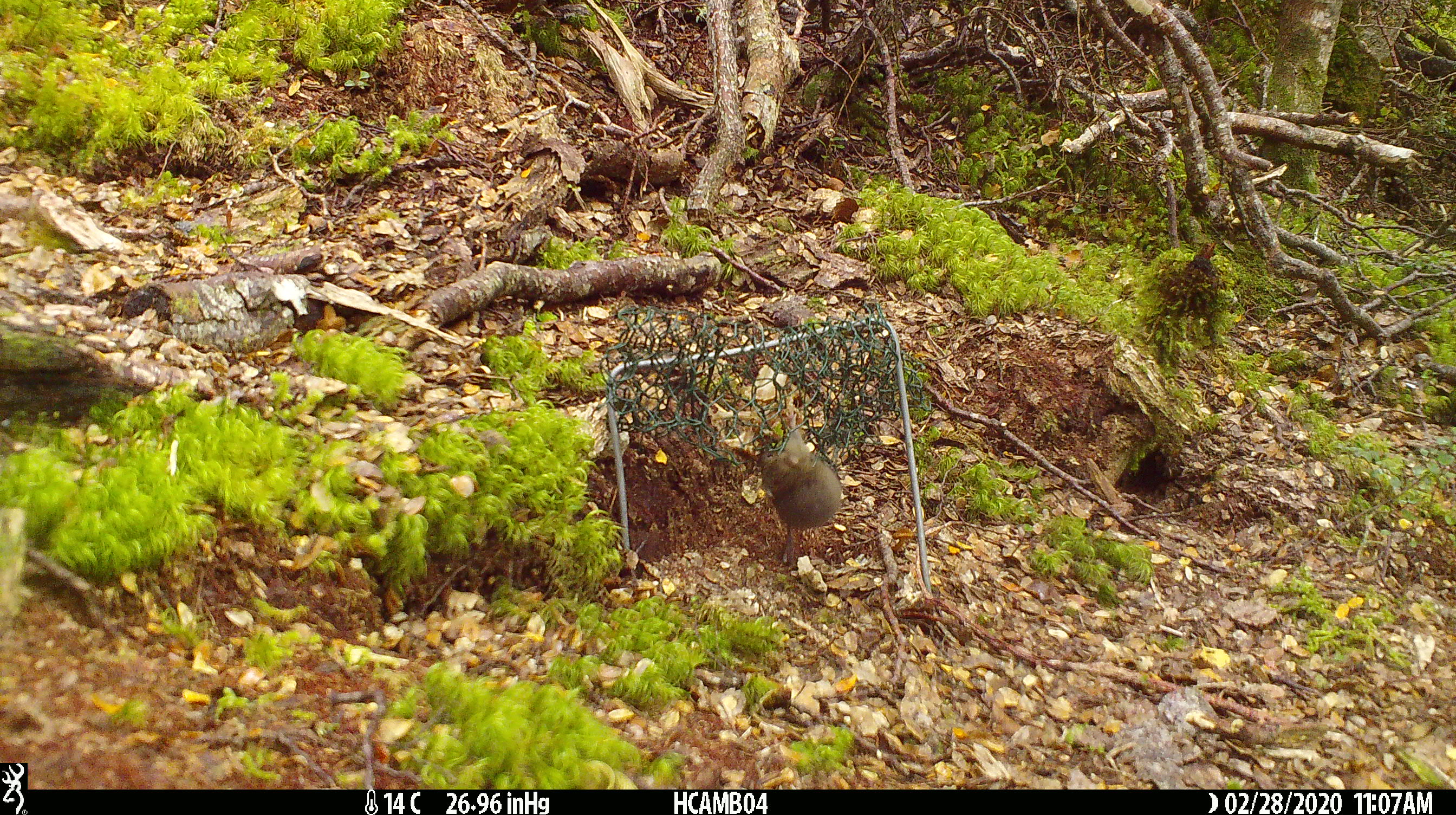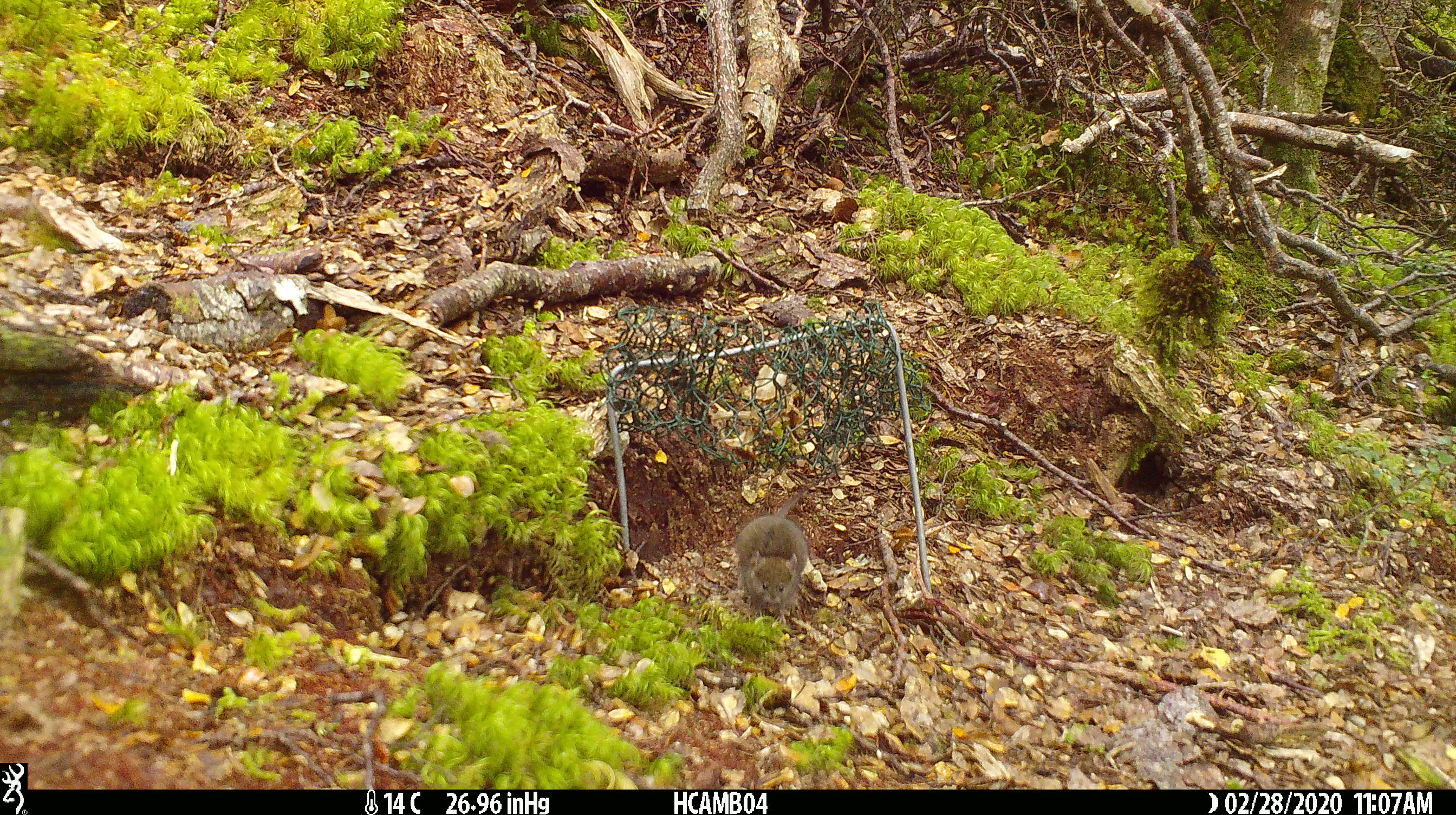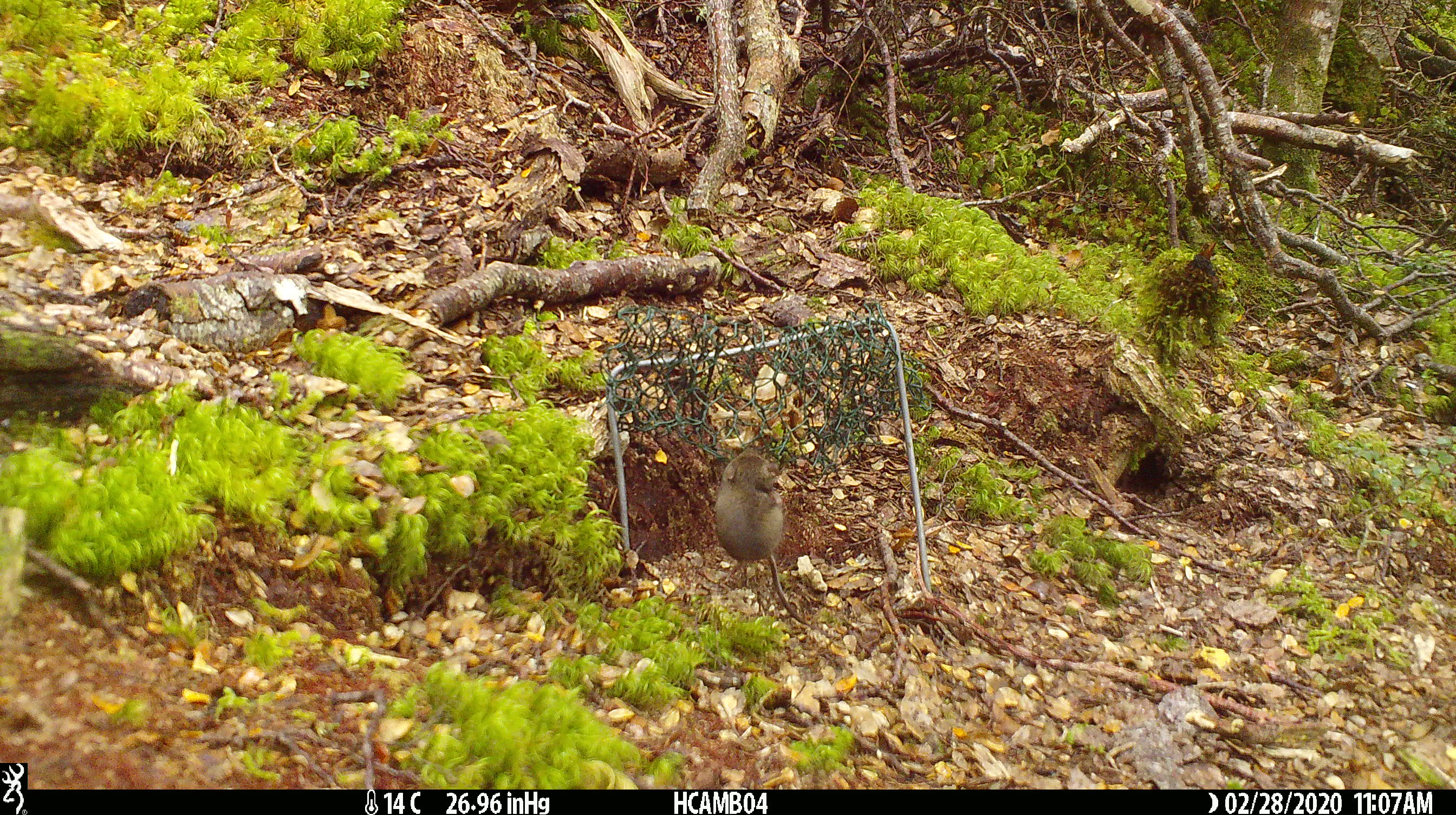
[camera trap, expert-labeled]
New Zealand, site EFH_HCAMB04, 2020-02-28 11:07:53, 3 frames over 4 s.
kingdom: Animalia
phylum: Chordata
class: Mammalia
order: Rodentia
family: Muridae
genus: Mus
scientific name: Mus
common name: mouse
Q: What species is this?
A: Mouse (Mus).